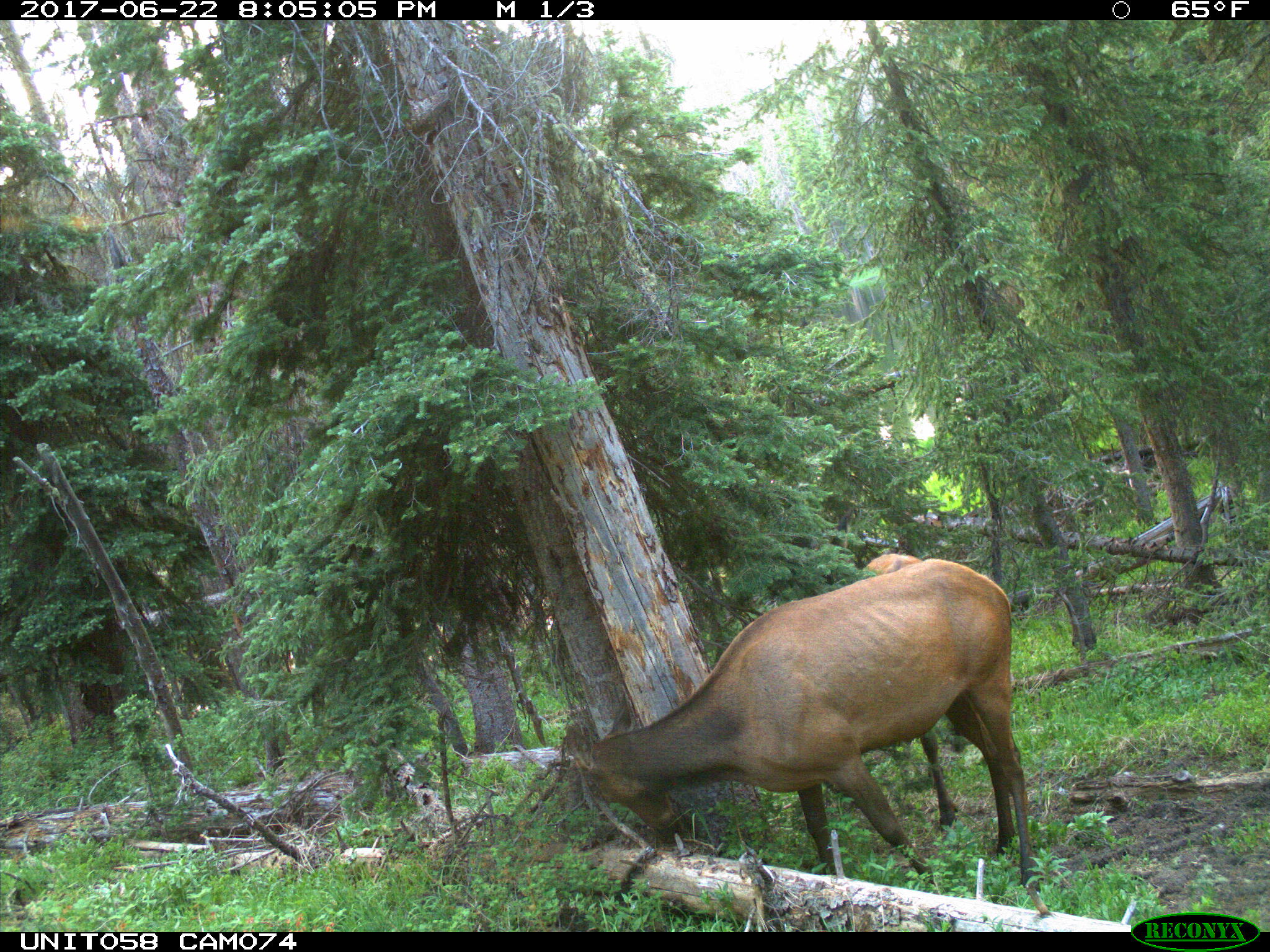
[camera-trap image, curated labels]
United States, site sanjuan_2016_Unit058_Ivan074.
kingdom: Animalia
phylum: Chordata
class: Mammalia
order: Artiodactyla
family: Cervidae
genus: Cervus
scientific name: Cervus elaphus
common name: red deer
Cervus elaphus (red deer).